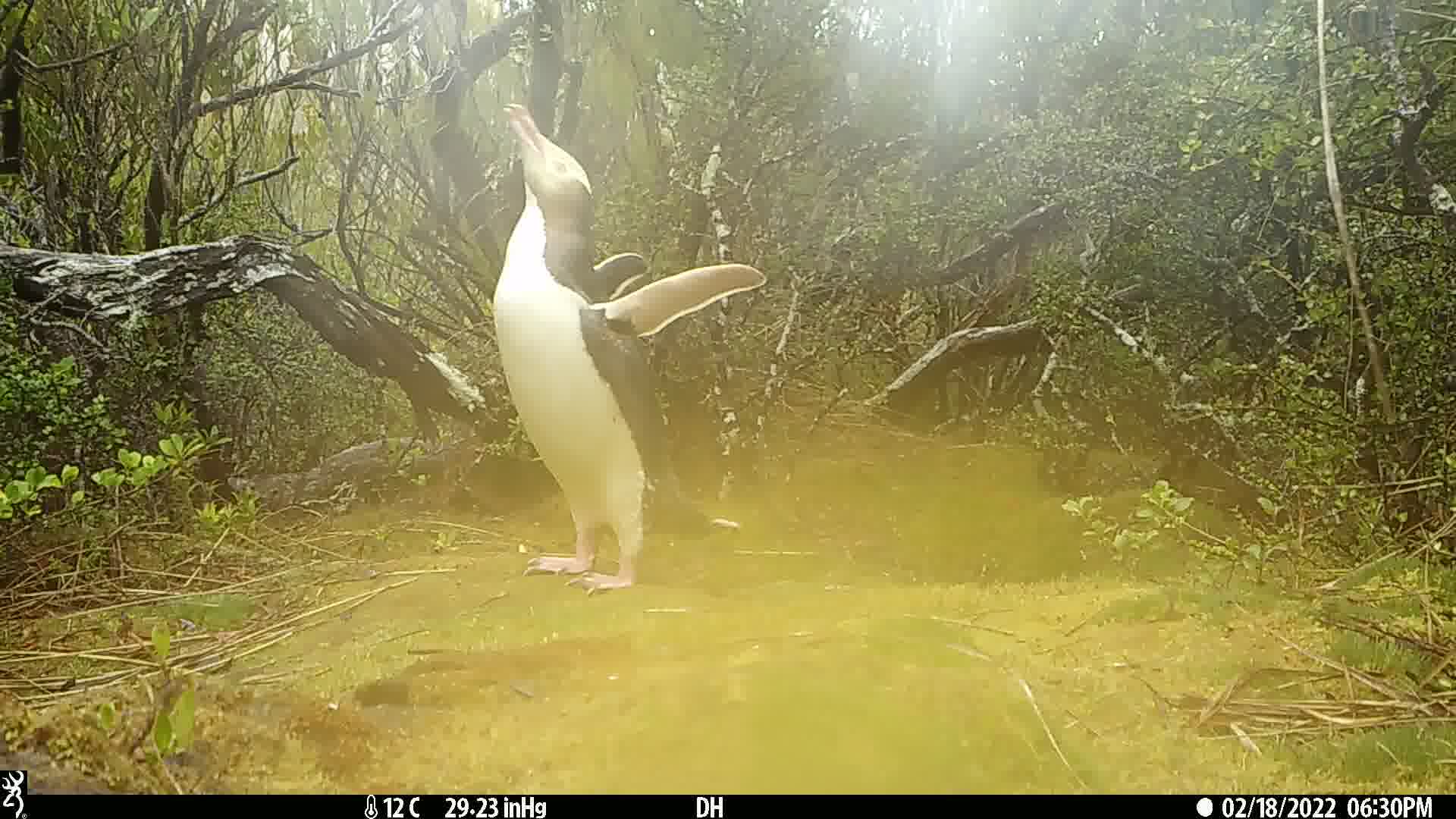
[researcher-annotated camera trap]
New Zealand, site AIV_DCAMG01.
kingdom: Animalia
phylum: Chordata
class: Aves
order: Sphenisciformes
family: Spheniscidae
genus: Megadyptes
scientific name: Megadyptes antipodes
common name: yellow-eyed penguin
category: yellow eyed penguin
Yellow eyed penguin (yellow-eyed penguin) (Megadyptes antipodes).